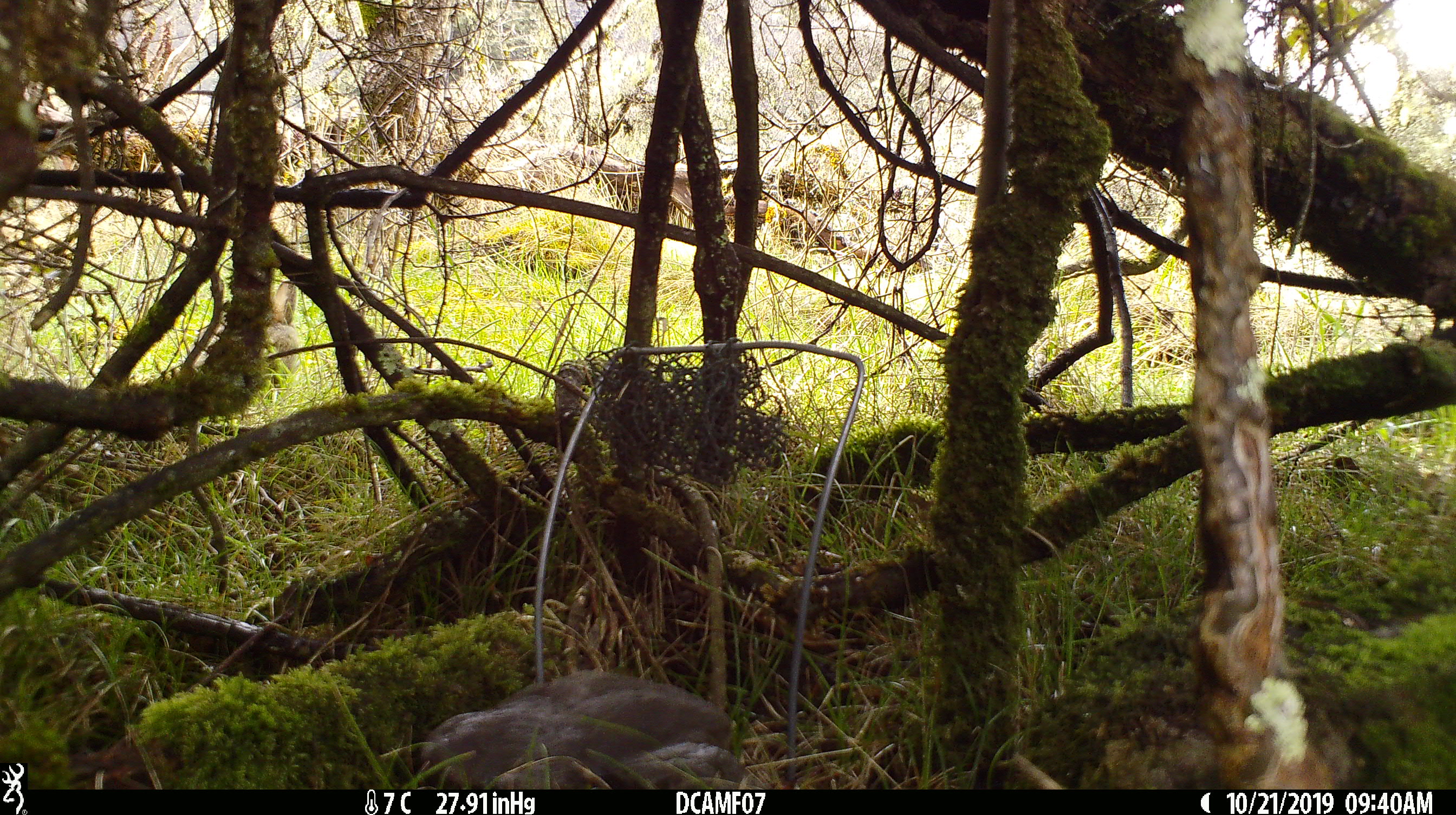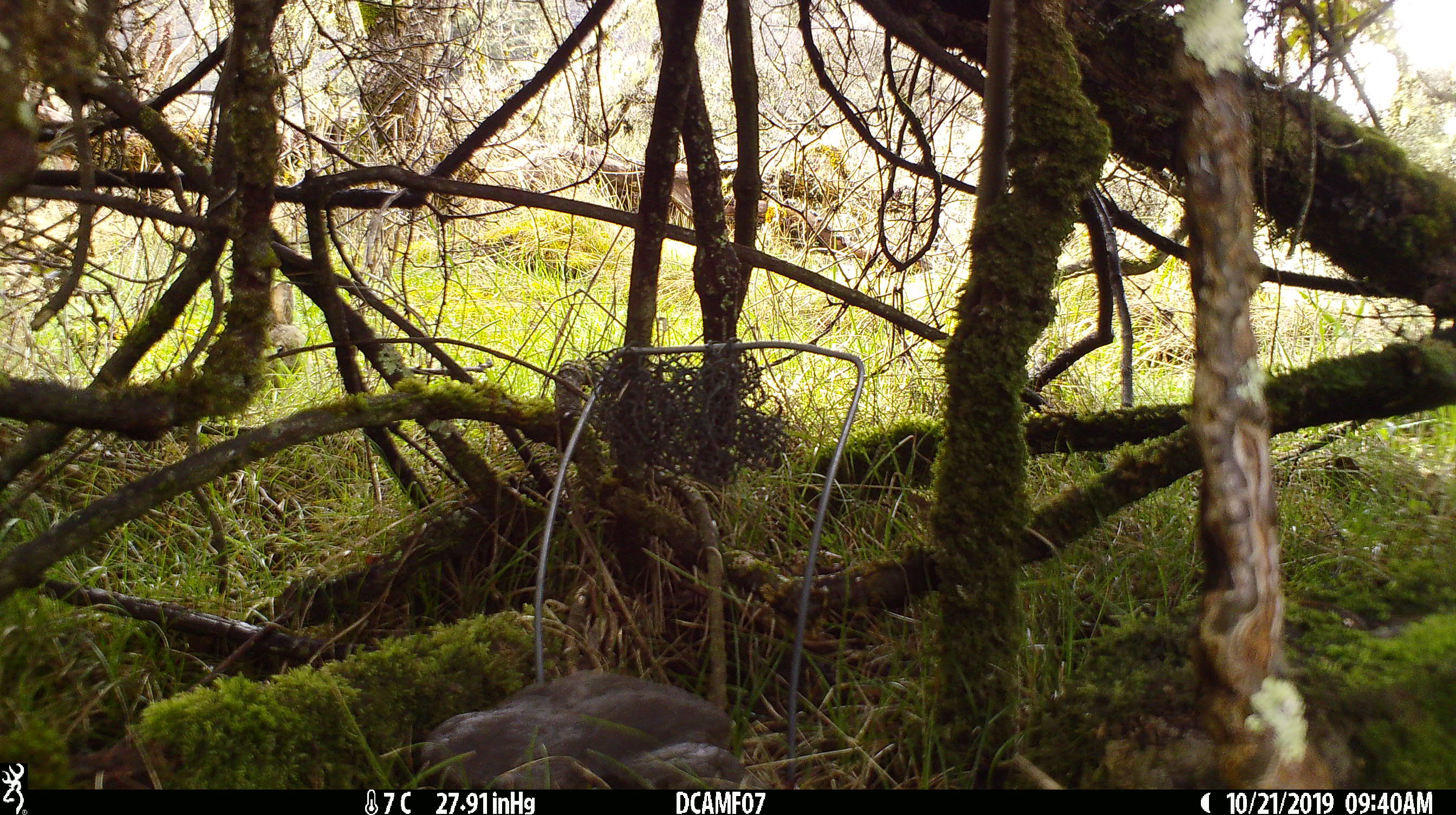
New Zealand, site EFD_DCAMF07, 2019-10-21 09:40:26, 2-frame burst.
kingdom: Animalia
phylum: Chordata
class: Mammalia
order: Lagomorpha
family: Leporidae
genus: Oryctolagus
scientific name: Oryctolagus cuniculus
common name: european rabbit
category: rabbit